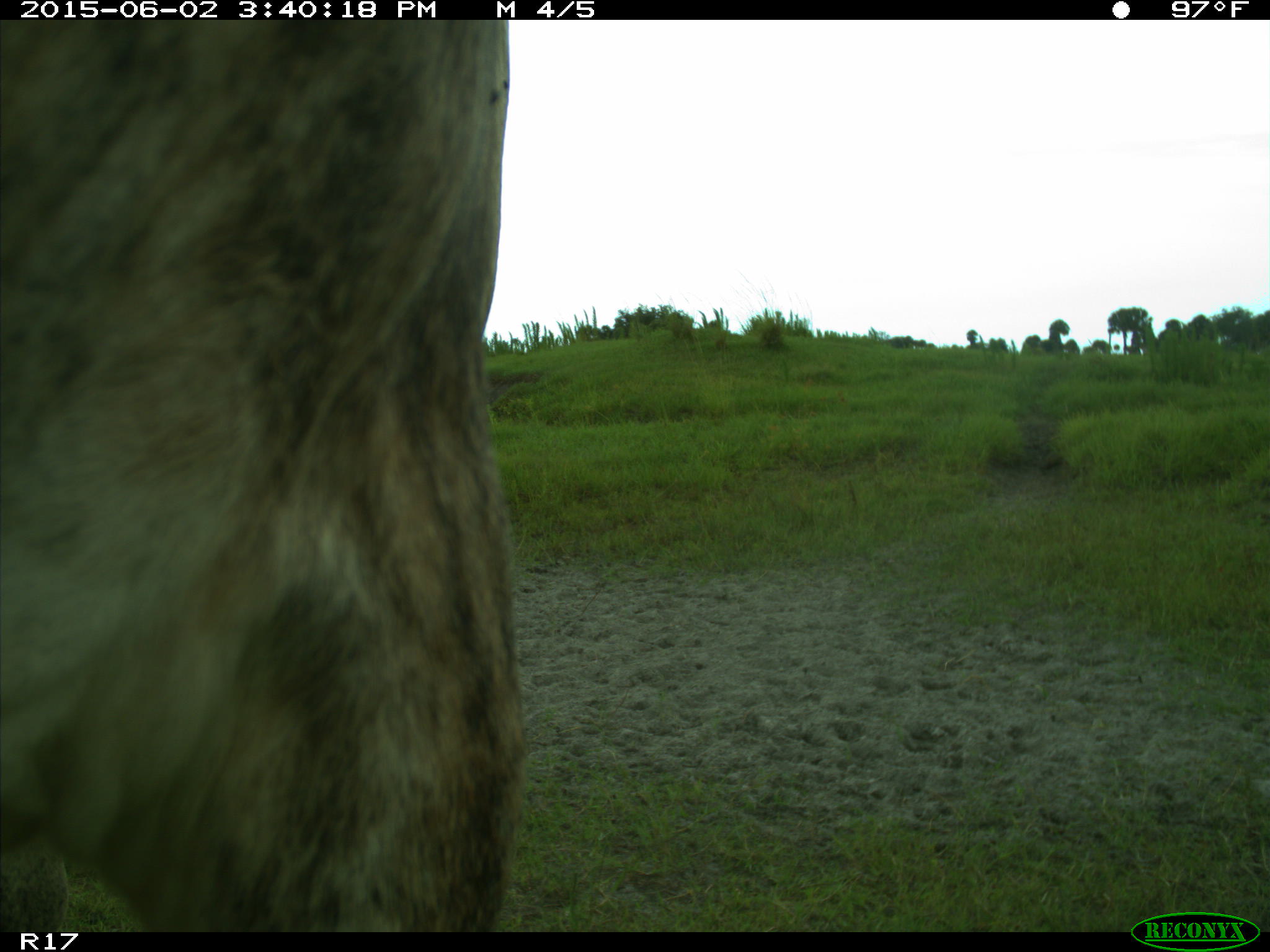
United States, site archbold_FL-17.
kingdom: Animalia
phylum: Chordata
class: Mammalia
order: Artiodactyla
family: Bovidae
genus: Bos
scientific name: Bos taurus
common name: domestic cow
Bos taurus (domestic cow).